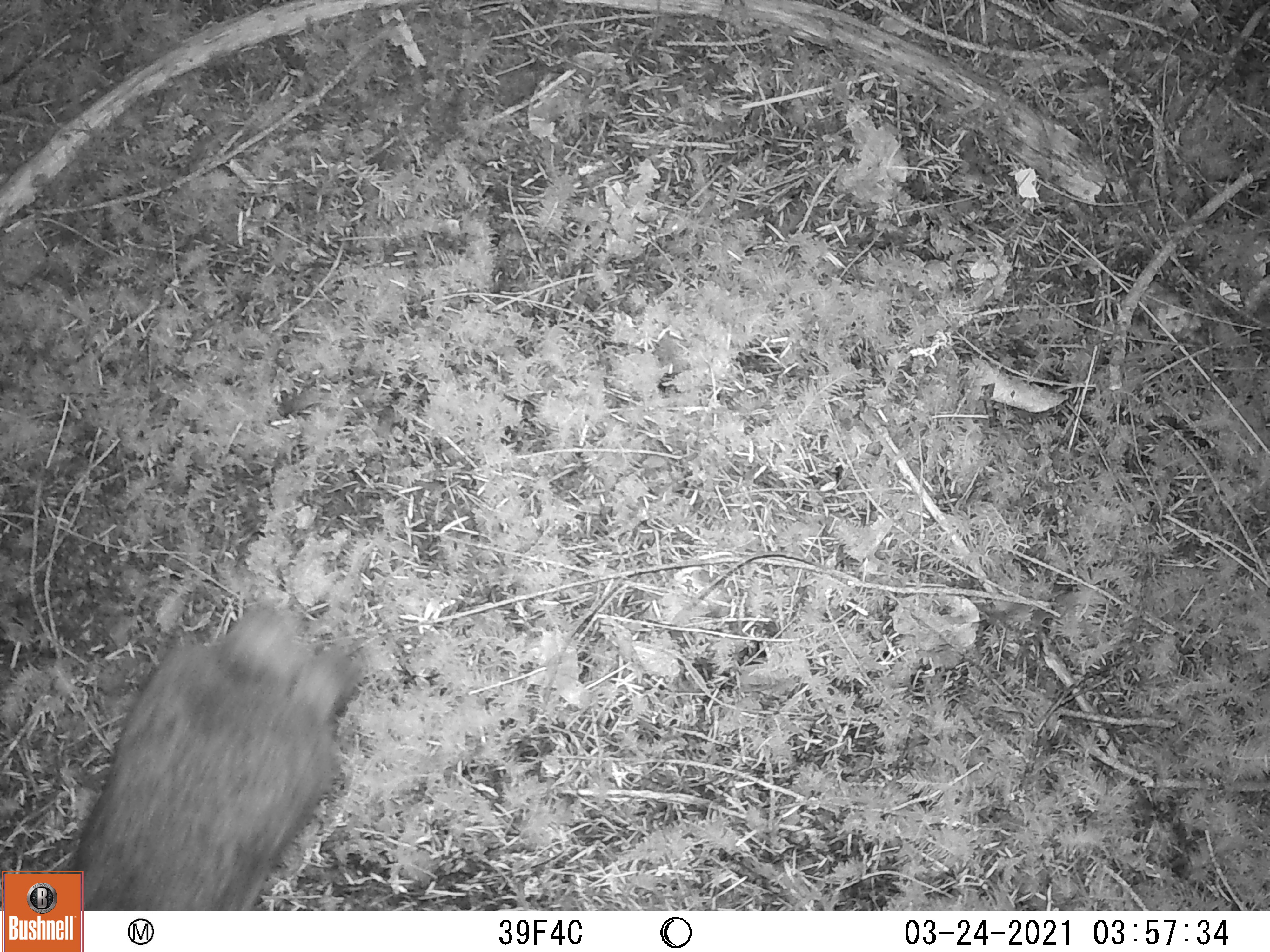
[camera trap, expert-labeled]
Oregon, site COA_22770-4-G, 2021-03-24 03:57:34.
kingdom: Animalia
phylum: Chordata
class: Mammalia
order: Lagomorpha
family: Leporidae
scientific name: Leporidae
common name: hares and rabbits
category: leporidae family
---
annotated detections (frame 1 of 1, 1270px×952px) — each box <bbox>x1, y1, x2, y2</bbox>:
leporidae family: <bbox>86, 599, 362, 909</bbox>